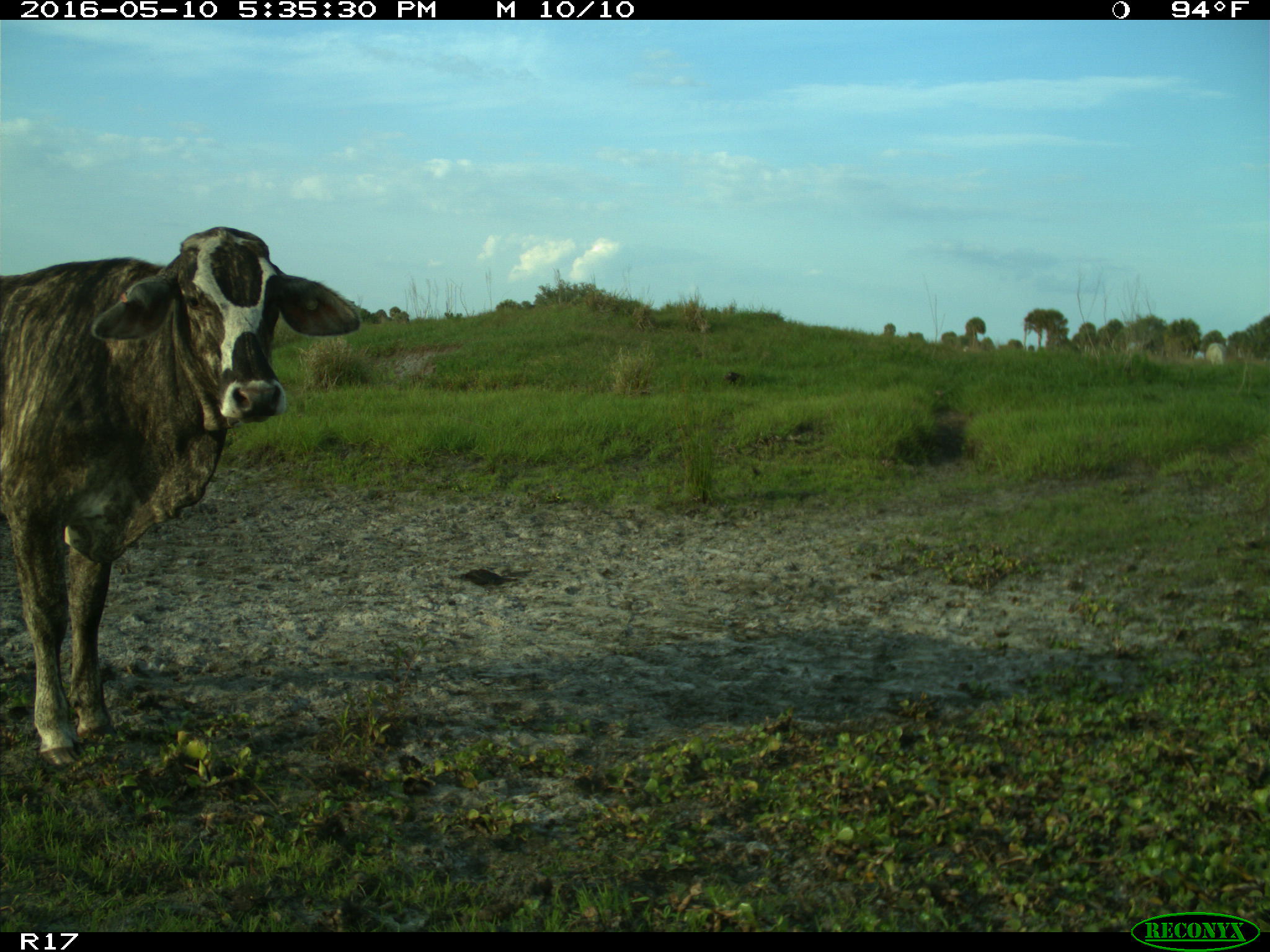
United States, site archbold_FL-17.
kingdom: Animalia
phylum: Chordata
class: Mammalia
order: Artiodactyla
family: Bovidae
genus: Bos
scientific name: Bos taurus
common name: domestic cow